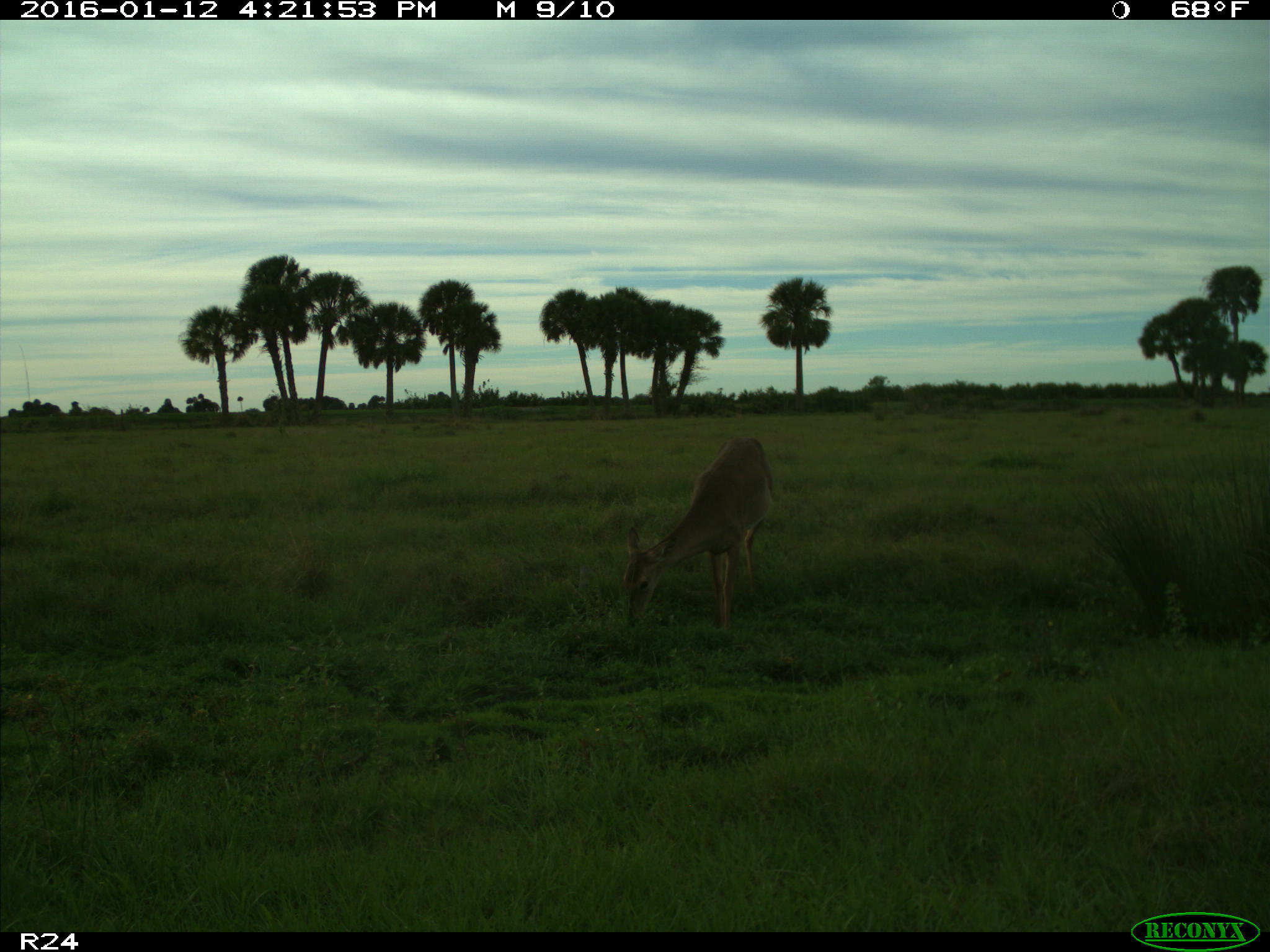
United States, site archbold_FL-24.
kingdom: Animalia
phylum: Chordata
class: Mammalia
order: Artiodactyla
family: Cervidae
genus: Odocoileus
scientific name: Odocoileus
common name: deer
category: unidentified deer